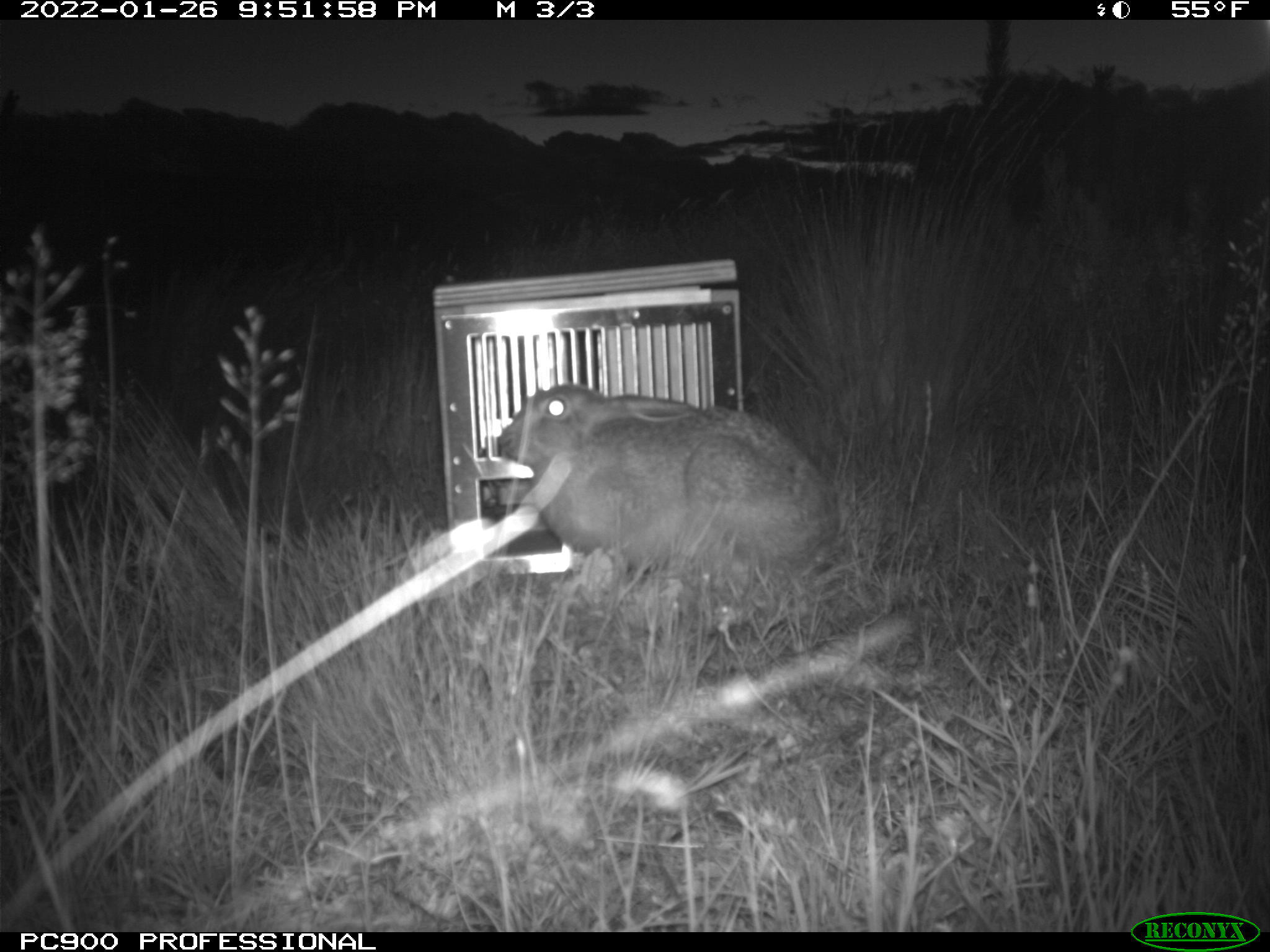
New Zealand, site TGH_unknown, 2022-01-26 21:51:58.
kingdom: Animalia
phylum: Chordata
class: Mammalia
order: Lagomorpha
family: Leporidae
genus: Lepus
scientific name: Lepus europaeus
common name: brown hare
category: hare